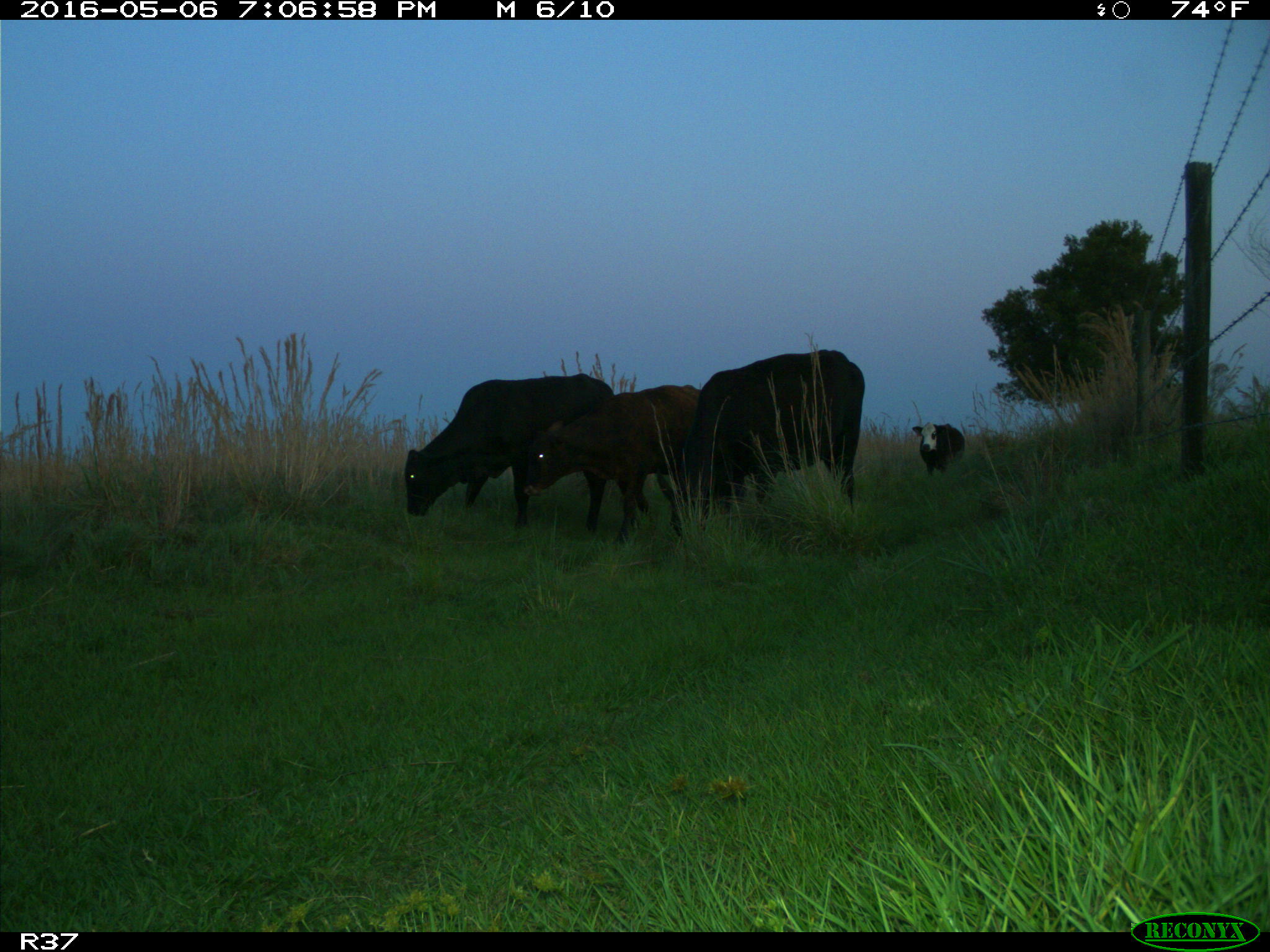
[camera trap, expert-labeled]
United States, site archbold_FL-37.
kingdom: Animalia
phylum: Chordata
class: Mammalia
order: Artiodactyla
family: Bovidae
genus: Bos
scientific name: Bos taurus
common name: domestic cow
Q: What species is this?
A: Bos taurus (domestic cow).